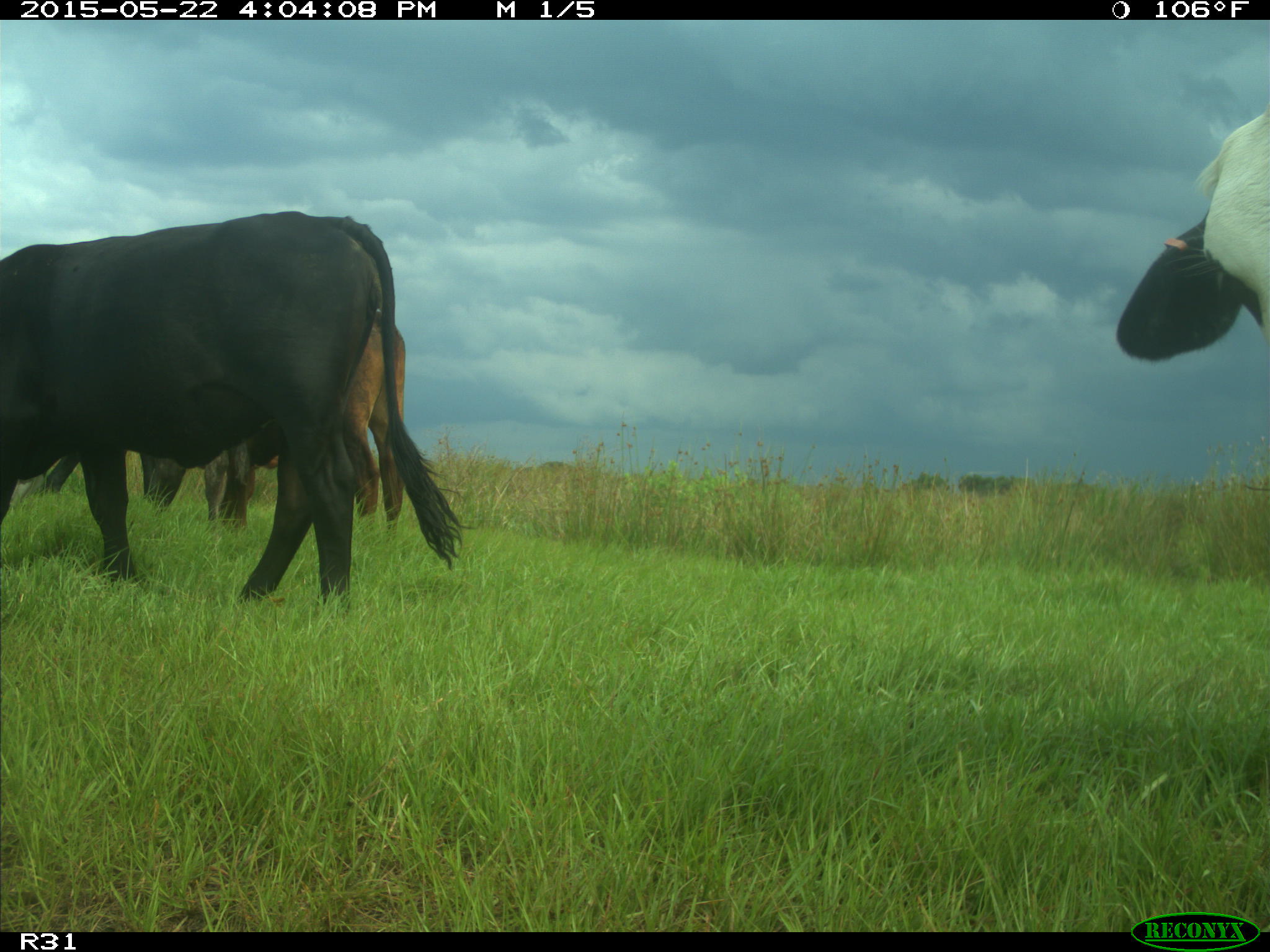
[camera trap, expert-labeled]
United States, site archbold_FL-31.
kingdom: Animalia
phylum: Chordata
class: Mammalia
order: Artiodactyla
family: Bovidae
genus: Bos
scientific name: Bos taurus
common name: domestic cow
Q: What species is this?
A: Bos taurus (domestic cow).